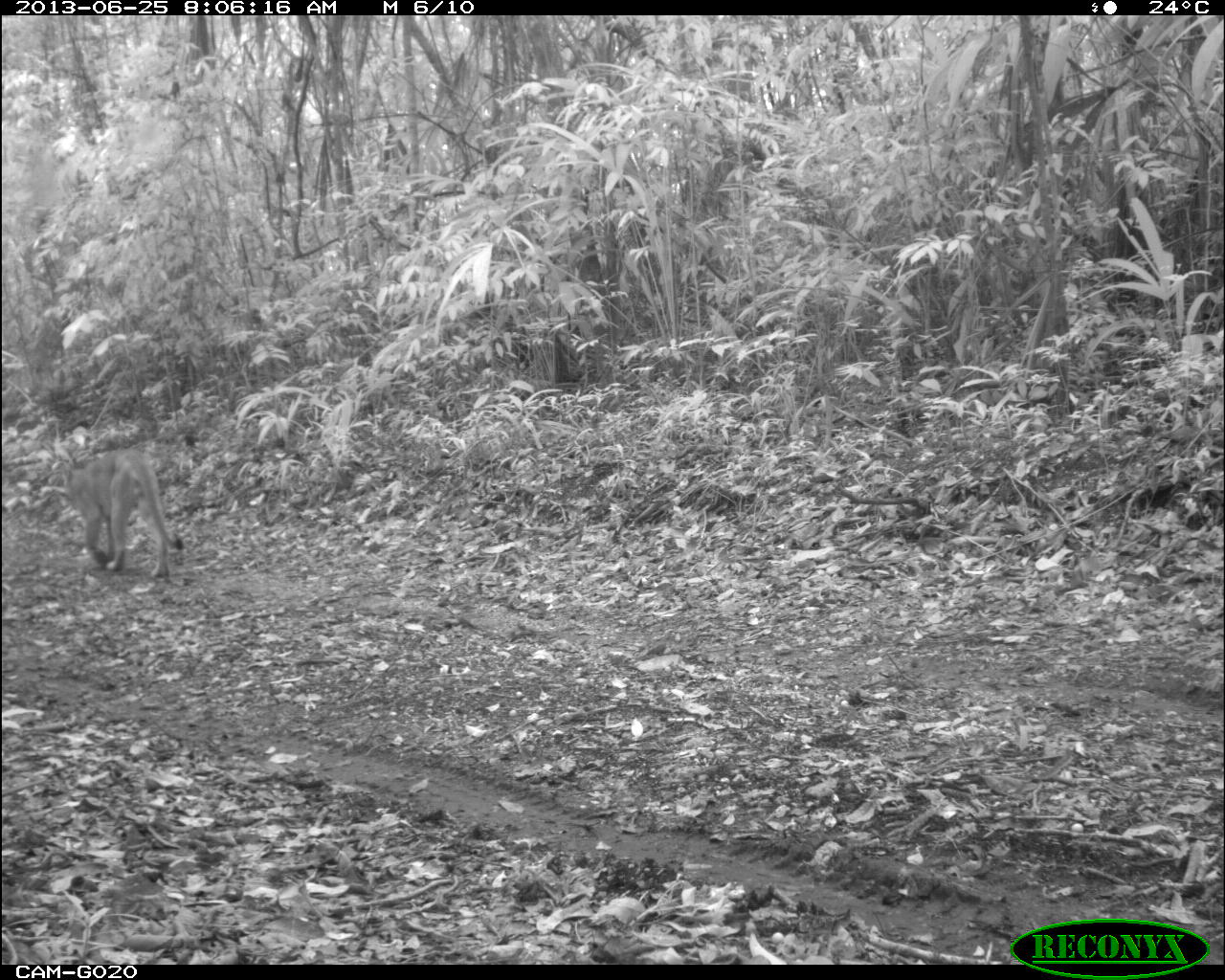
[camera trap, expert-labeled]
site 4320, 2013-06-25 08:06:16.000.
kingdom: Animalia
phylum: Chordata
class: Mammalia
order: Carnivora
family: Felidae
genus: Puma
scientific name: Puma concolor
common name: mountain lion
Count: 1.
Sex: male.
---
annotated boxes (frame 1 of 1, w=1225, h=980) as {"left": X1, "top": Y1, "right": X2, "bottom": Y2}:
puma concolor: {"left": 65, "top": 449, "right": 186, "bottom": 580}